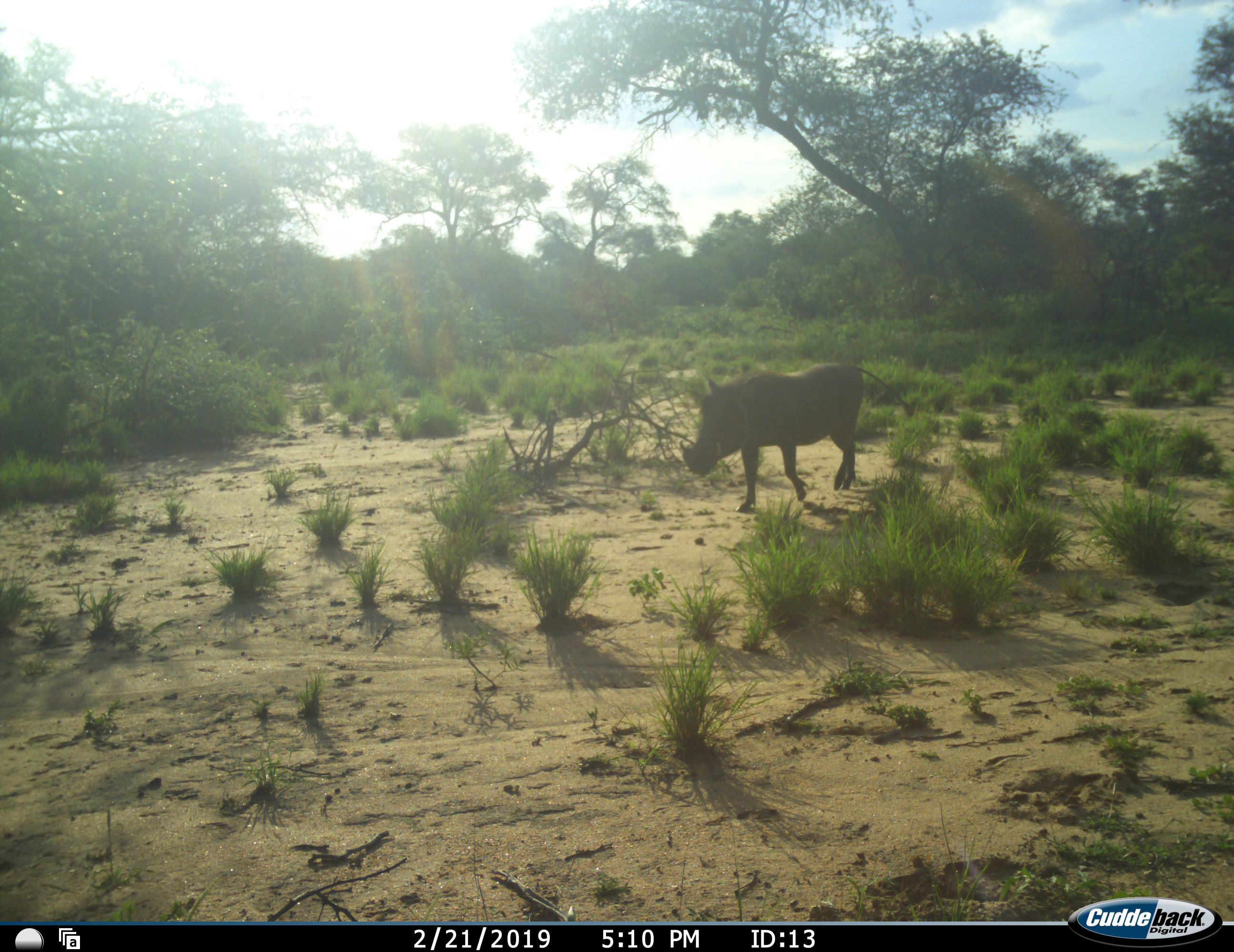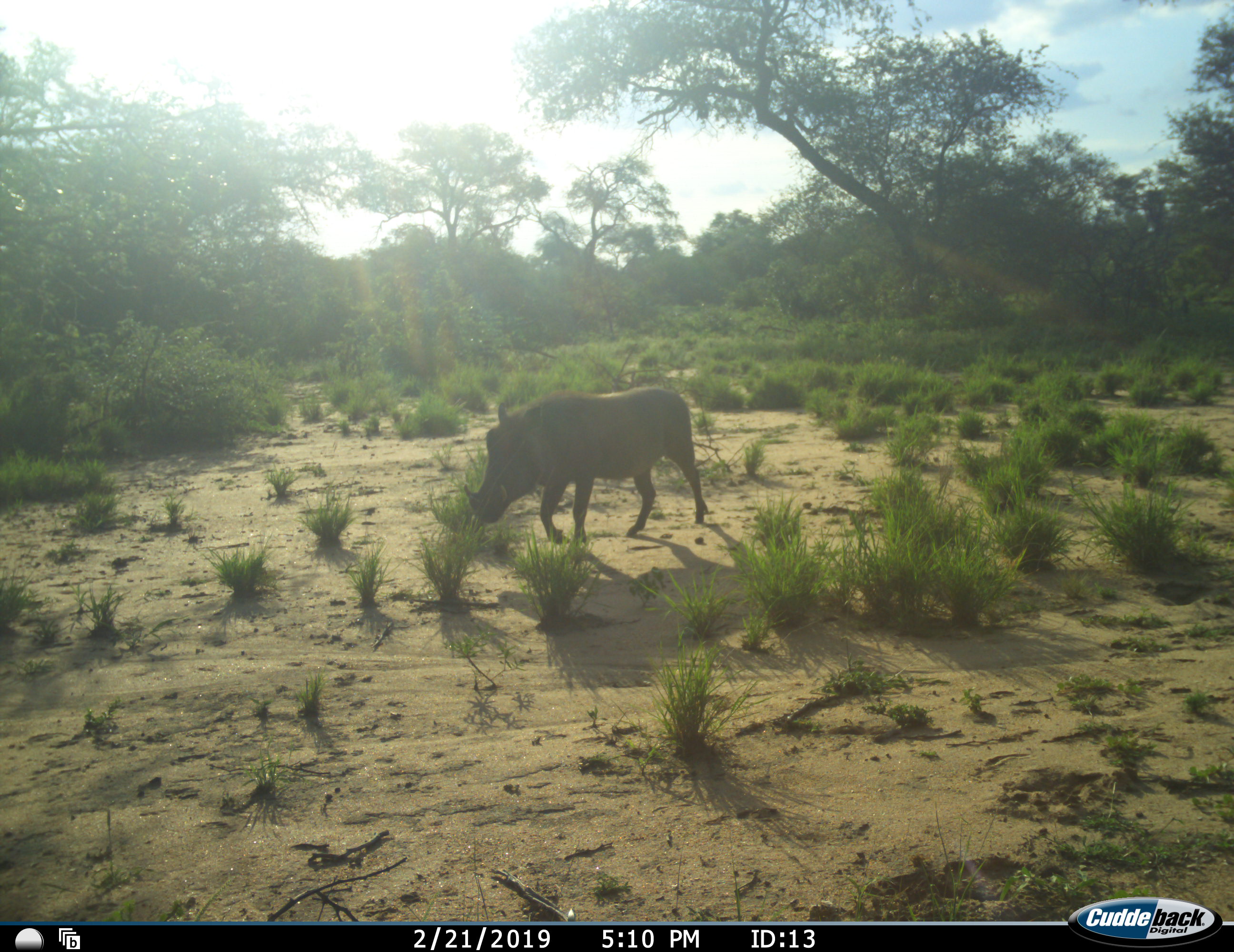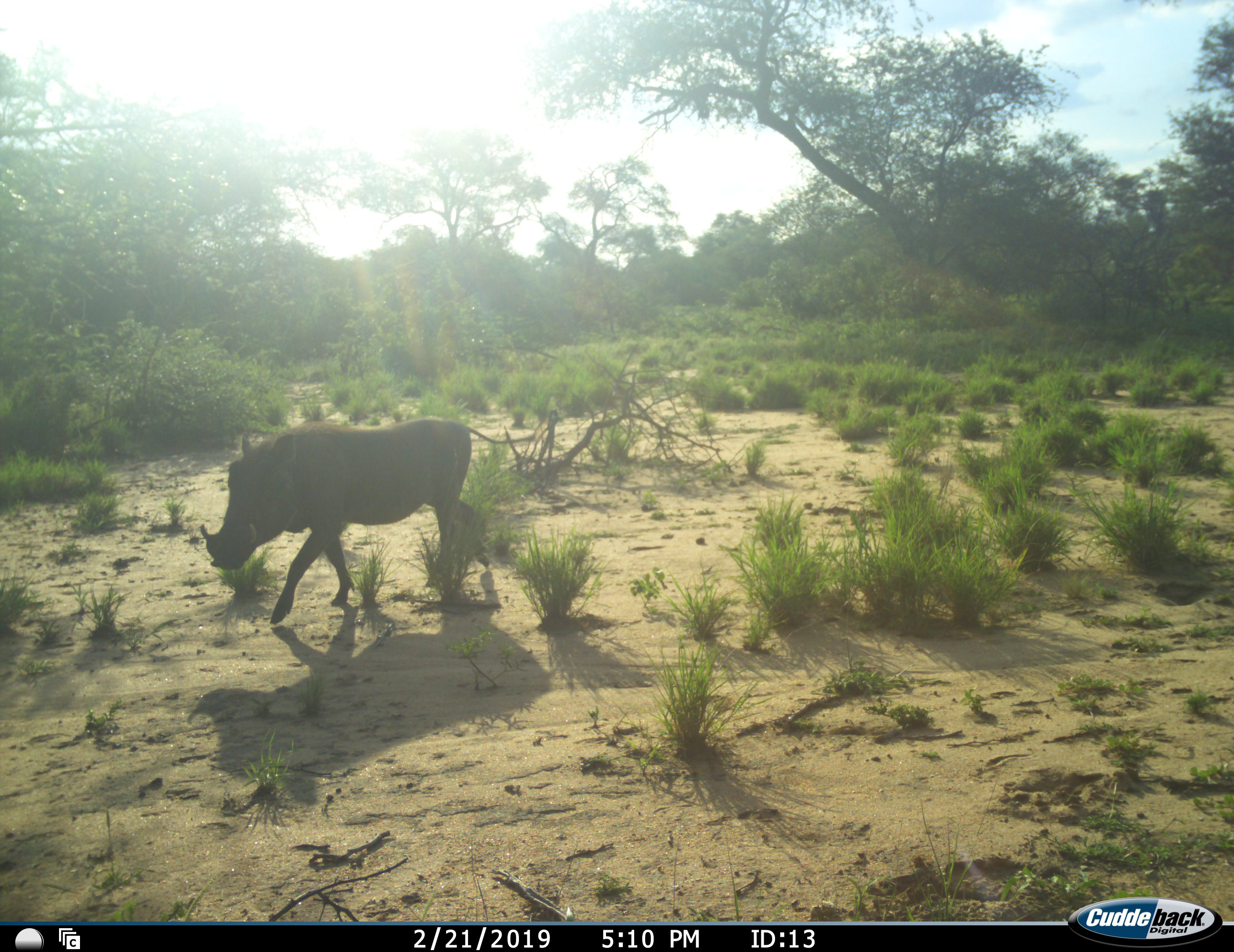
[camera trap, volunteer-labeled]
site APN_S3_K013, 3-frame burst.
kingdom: Animalia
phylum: Chordata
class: Mammalia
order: Artiodactyla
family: Suidae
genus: Phacochoerus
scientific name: Phacochoerus africanus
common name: warthog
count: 1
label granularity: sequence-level